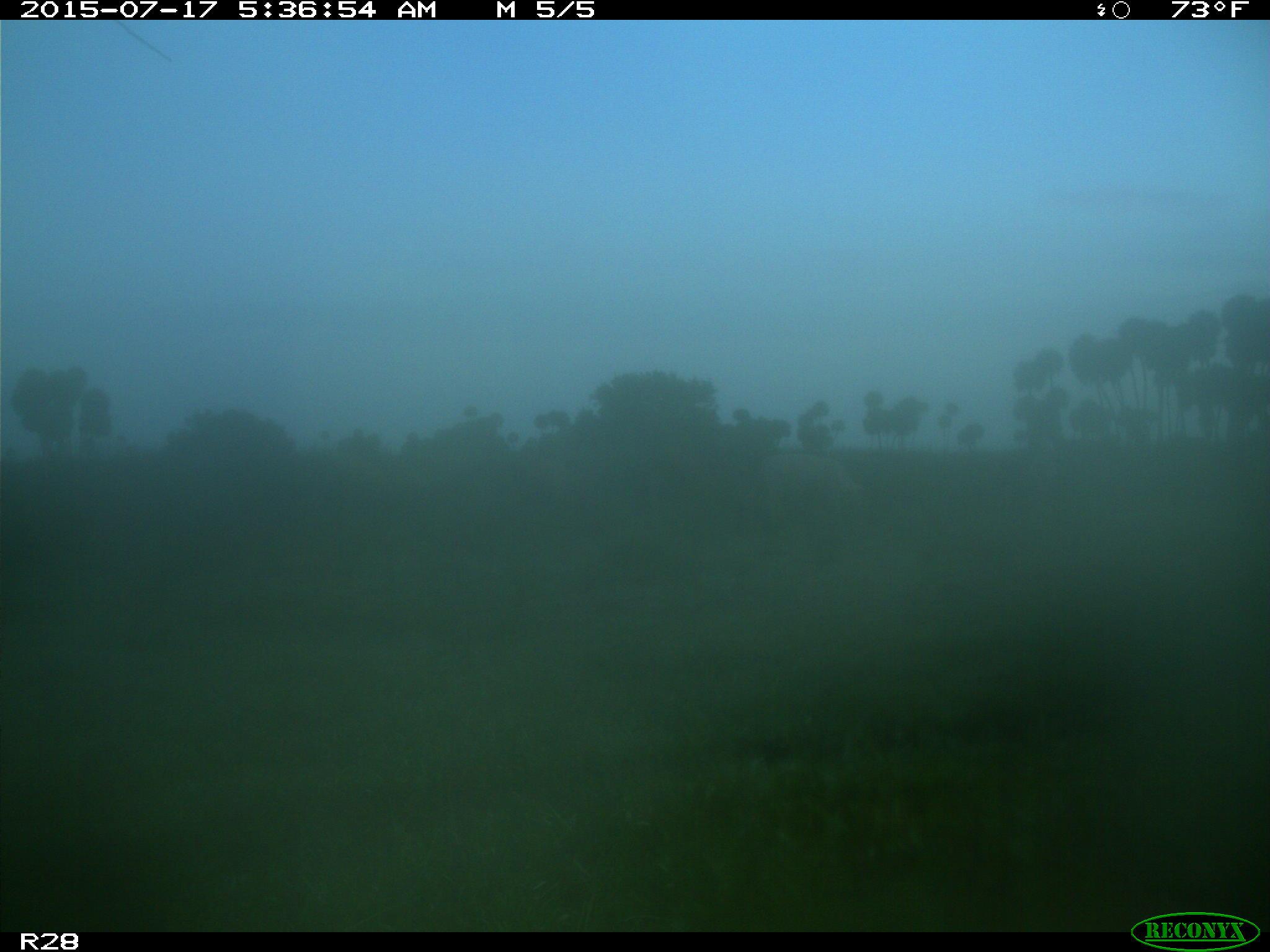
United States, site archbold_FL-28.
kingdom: Animalia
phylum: Chordata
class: Mammalia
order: Artiodactyla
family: Bovidae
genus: Bos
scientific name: Bos taurus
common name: domestic cow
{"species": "Bos taurus (domestic cow)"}